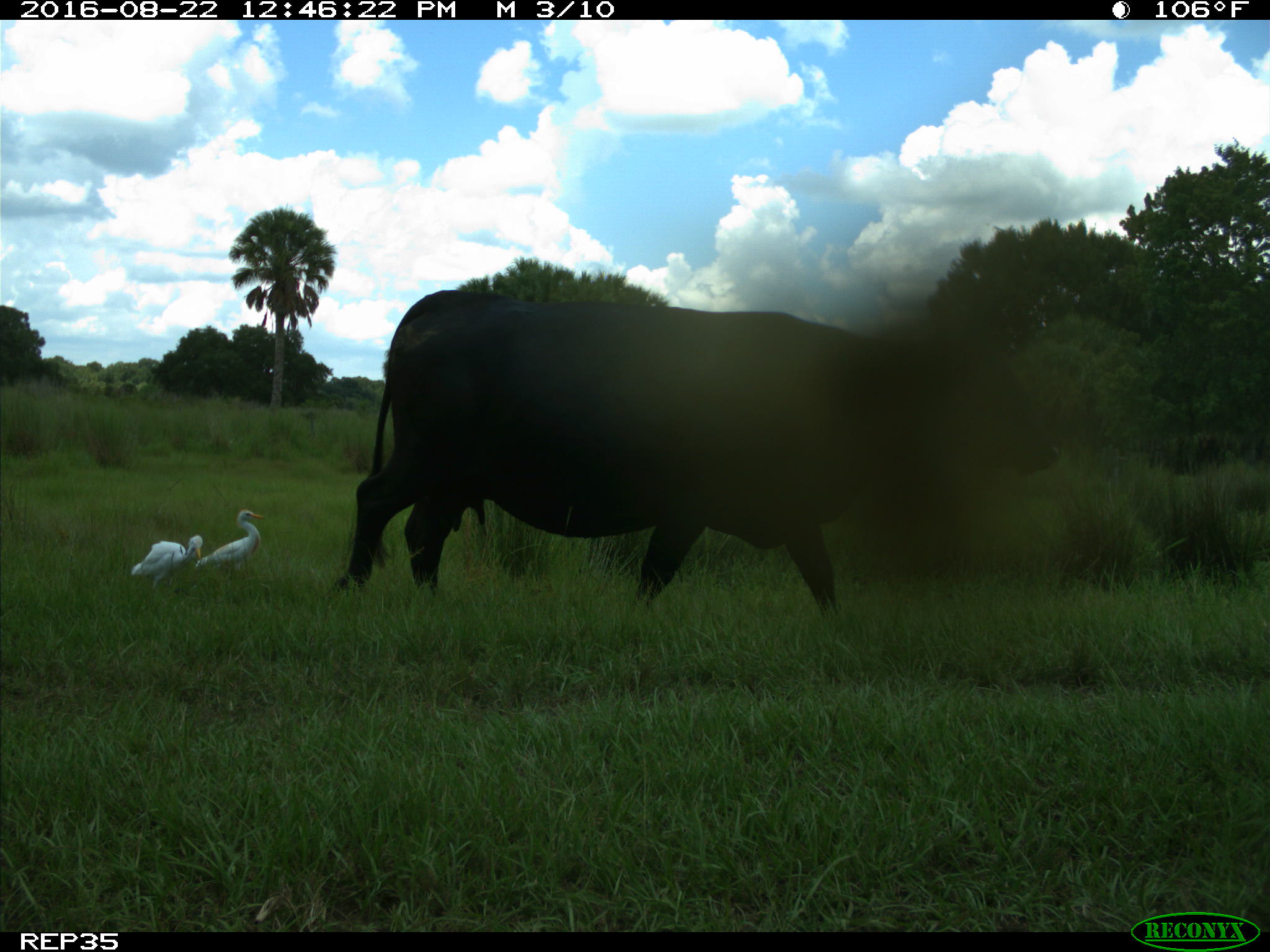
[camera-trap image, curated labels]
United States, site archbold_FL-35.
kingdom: Animalia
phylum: Chordata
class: Mammalia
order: Artiodactyla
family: Bovidae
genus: Bos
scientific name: Bos taurus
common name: domestic cow